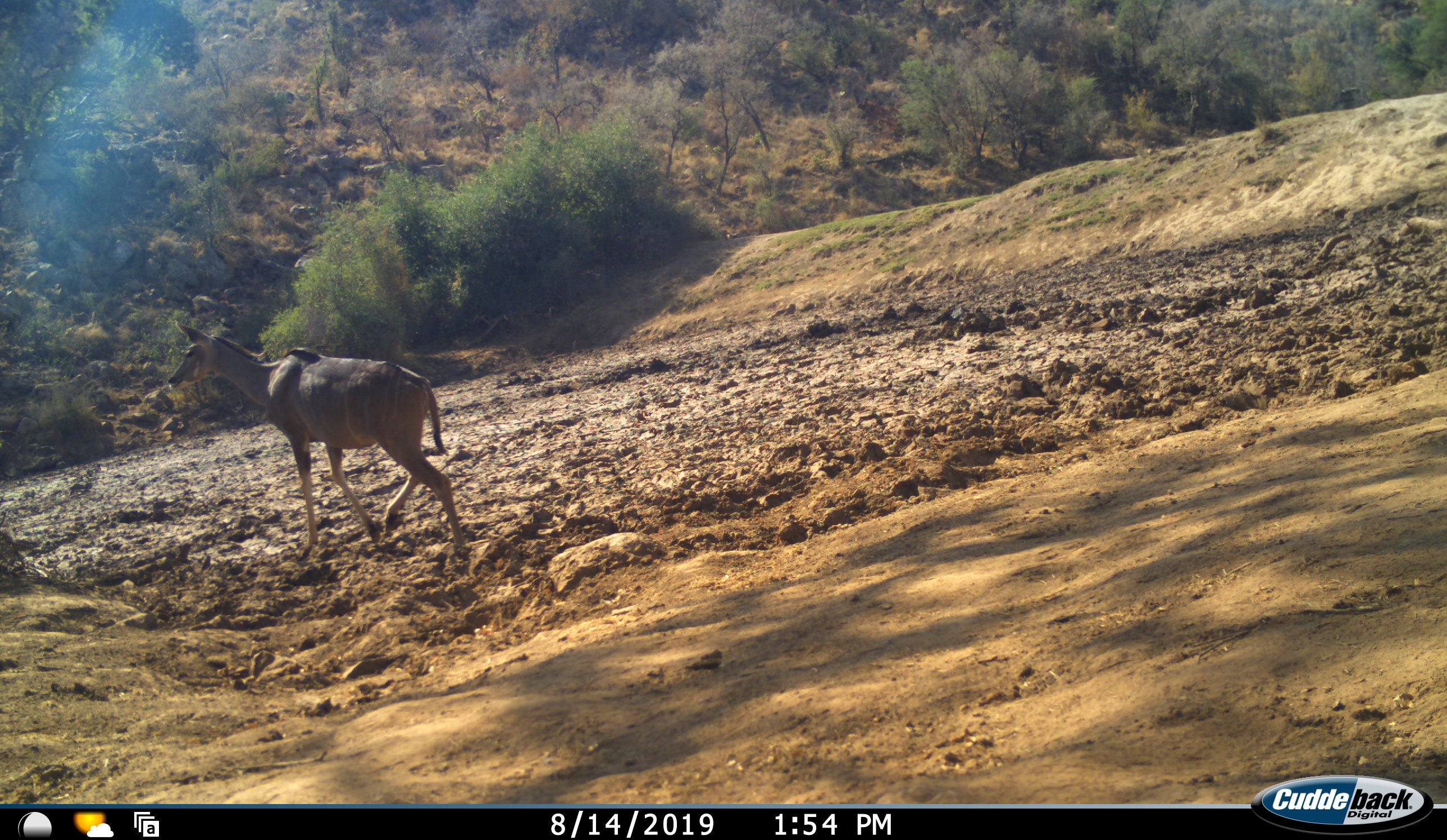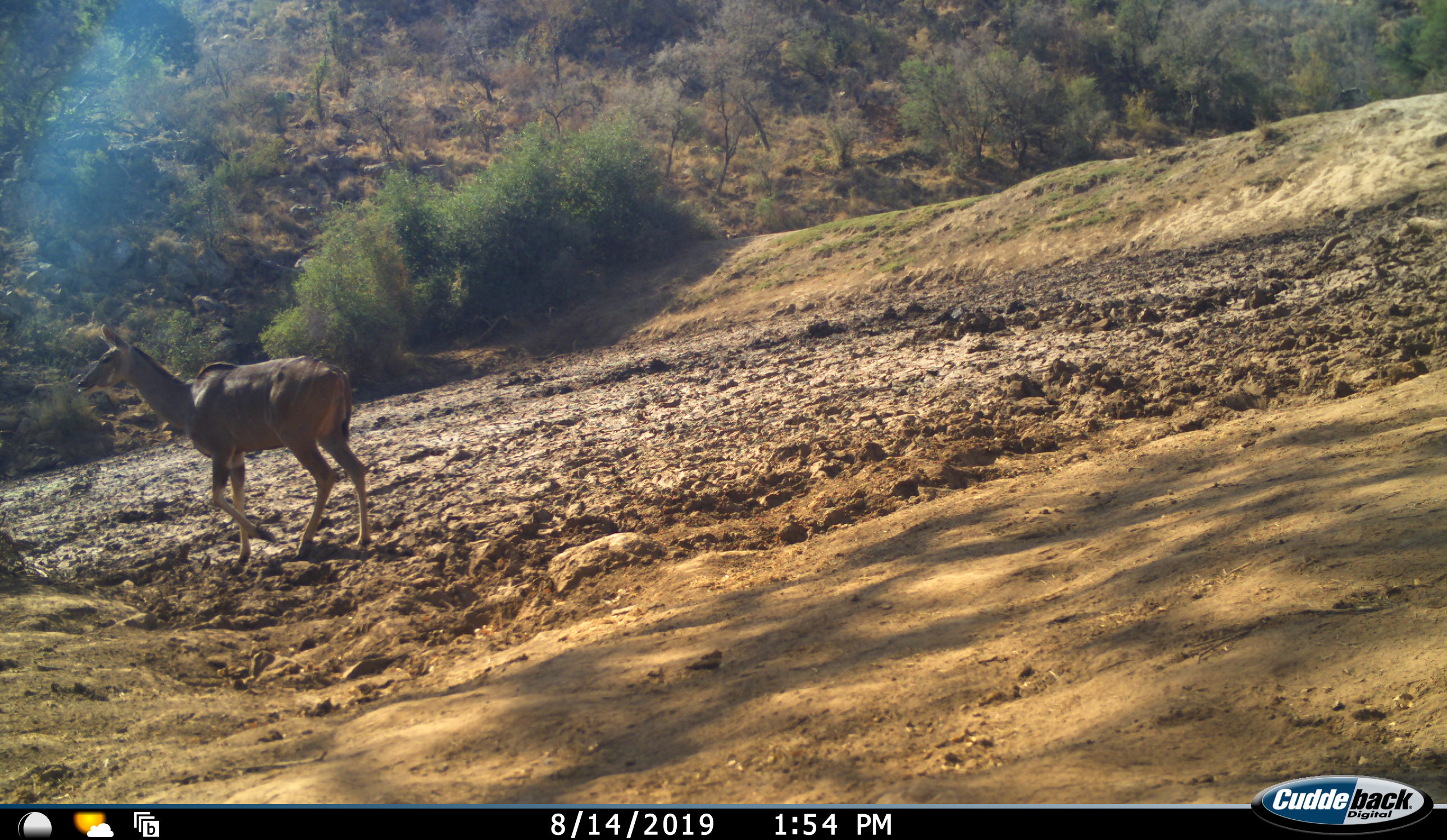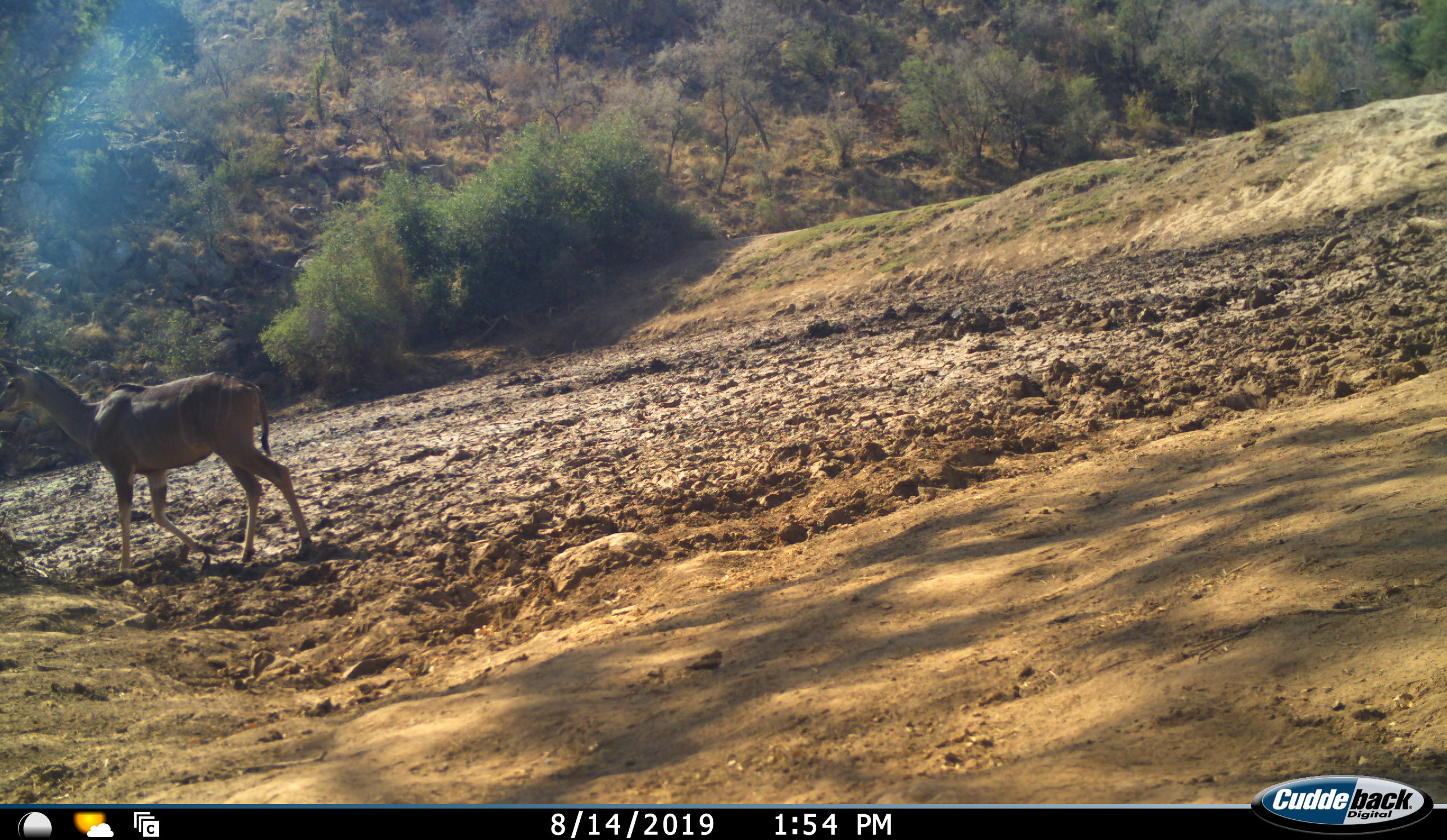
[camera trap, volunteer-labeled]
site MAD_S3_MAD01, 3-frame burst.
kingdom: Animalia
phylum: Chordata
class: Mammalia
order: Artiodactyla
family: Bovidae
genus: Tragelaphus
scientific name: Tragelaphus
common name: kudu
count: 1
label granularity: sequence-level